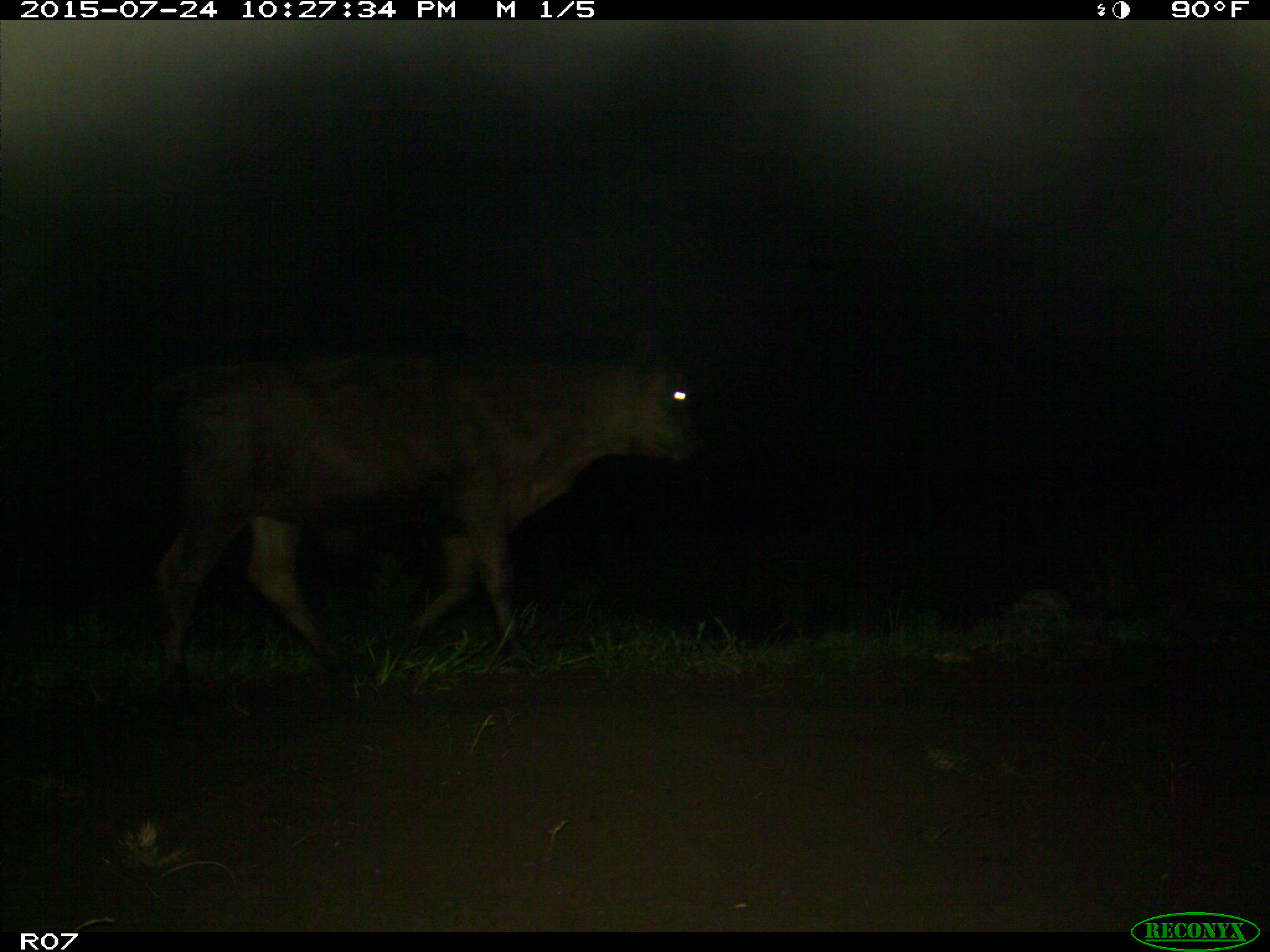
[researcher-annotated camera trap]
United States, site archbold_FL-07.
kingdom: Animalia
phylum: Chordata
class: Mammalia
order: Artiodactyla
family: Bovidae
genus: Bos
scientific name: Bos taurus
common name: domestic cow